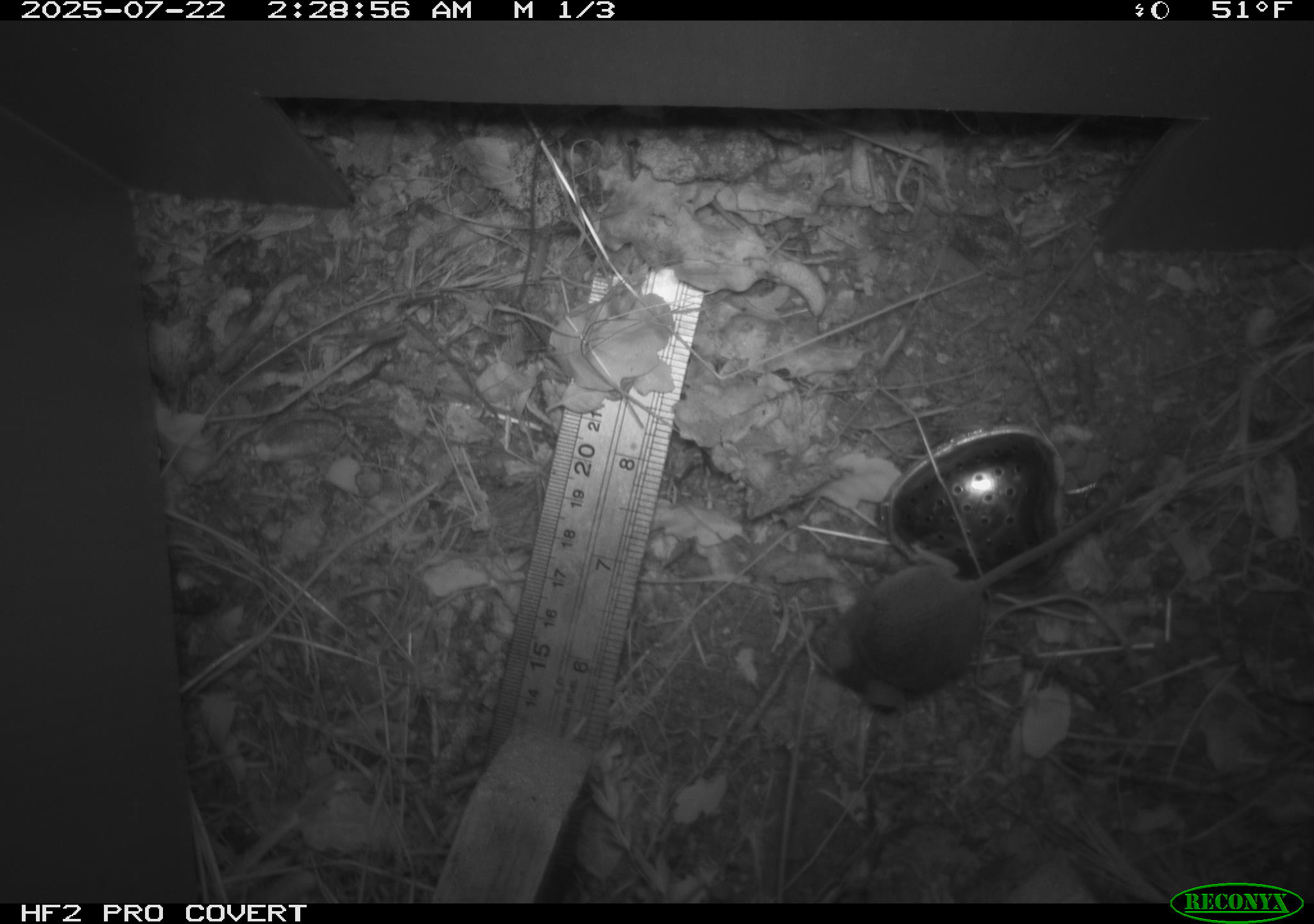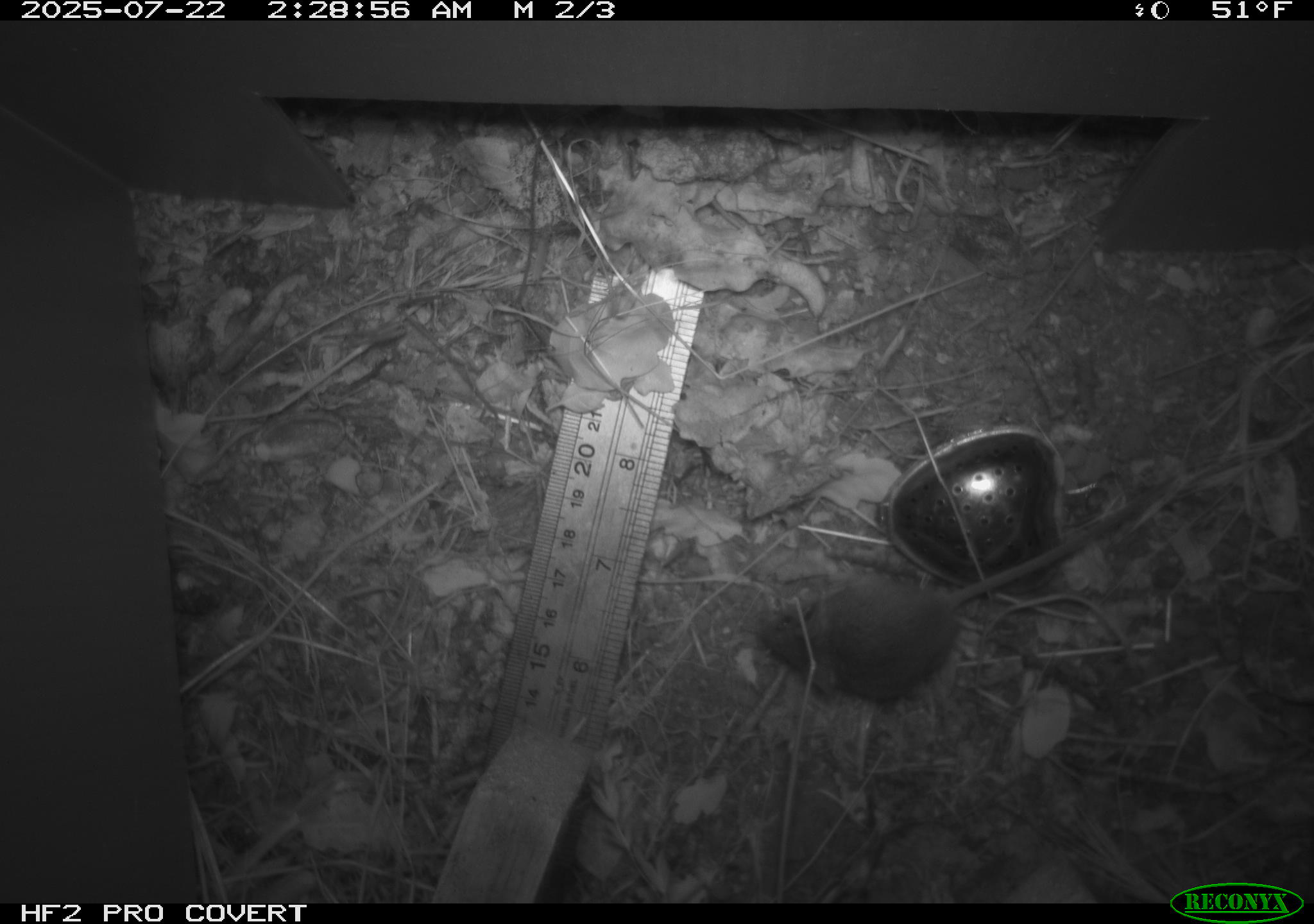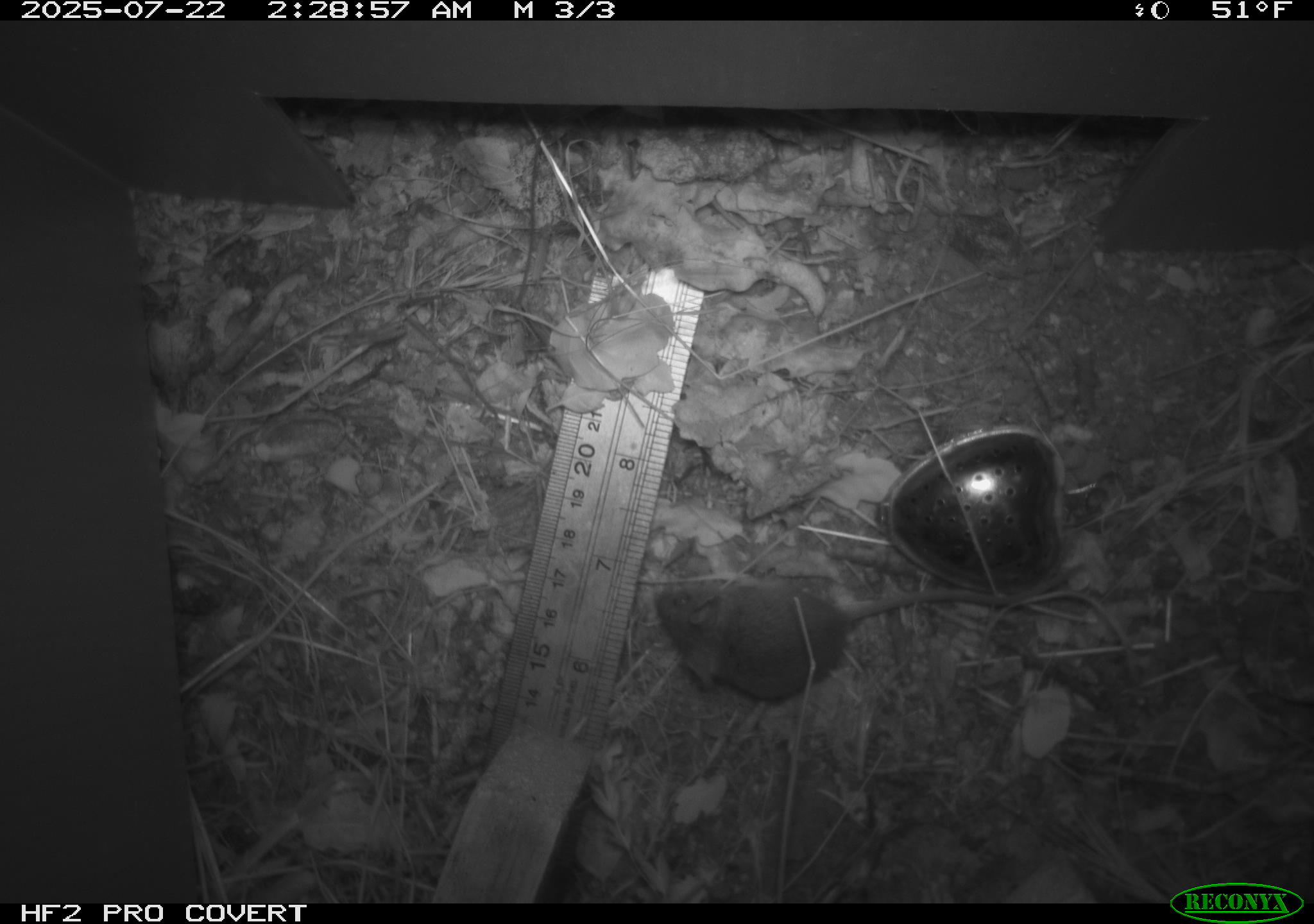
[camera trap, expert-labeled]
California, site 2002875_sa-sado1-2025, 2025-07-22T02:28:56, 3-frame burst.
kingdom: Animalia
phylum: Chordata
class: Mammalia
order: Rodentia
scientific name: Rodentia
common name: mouse species